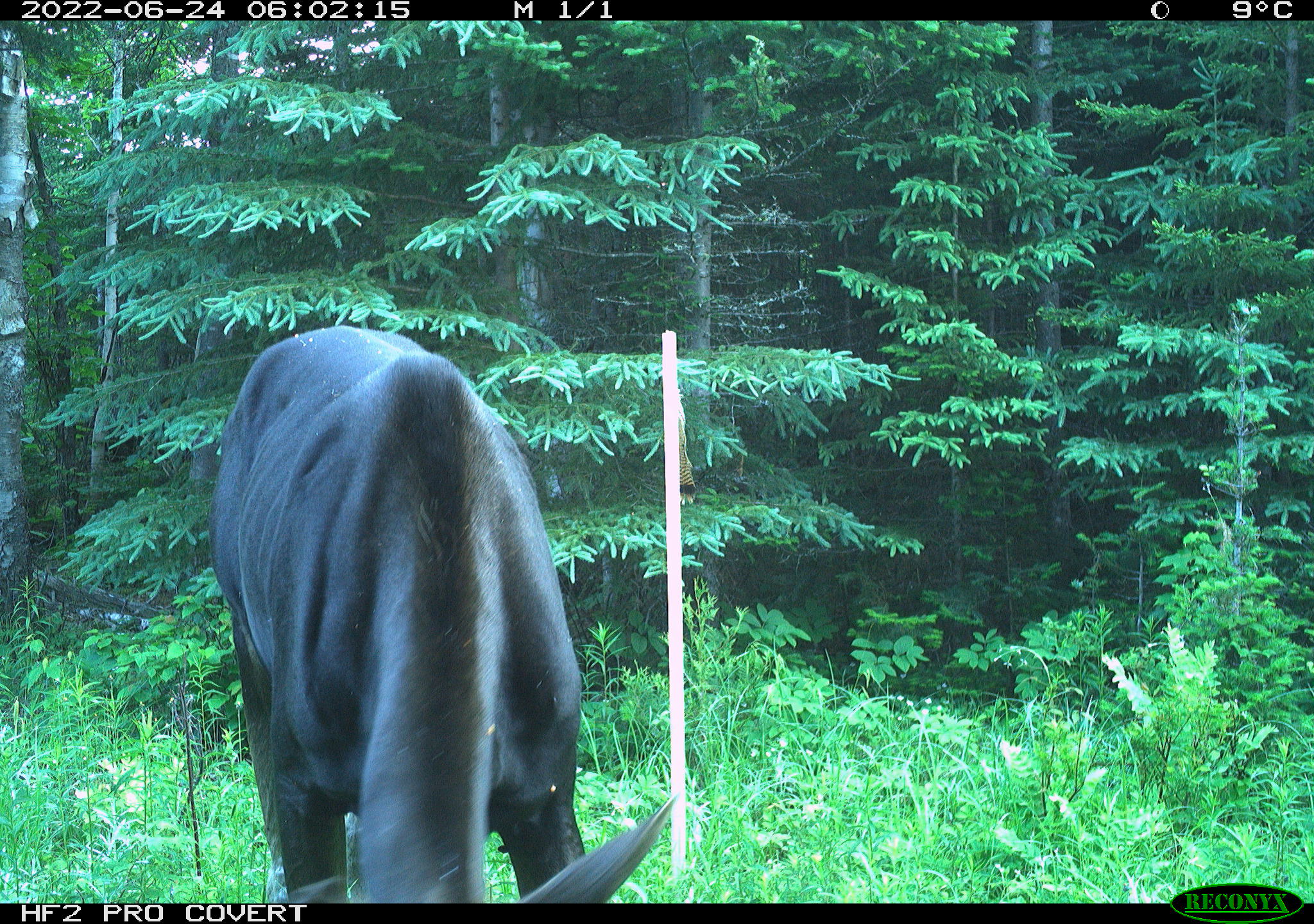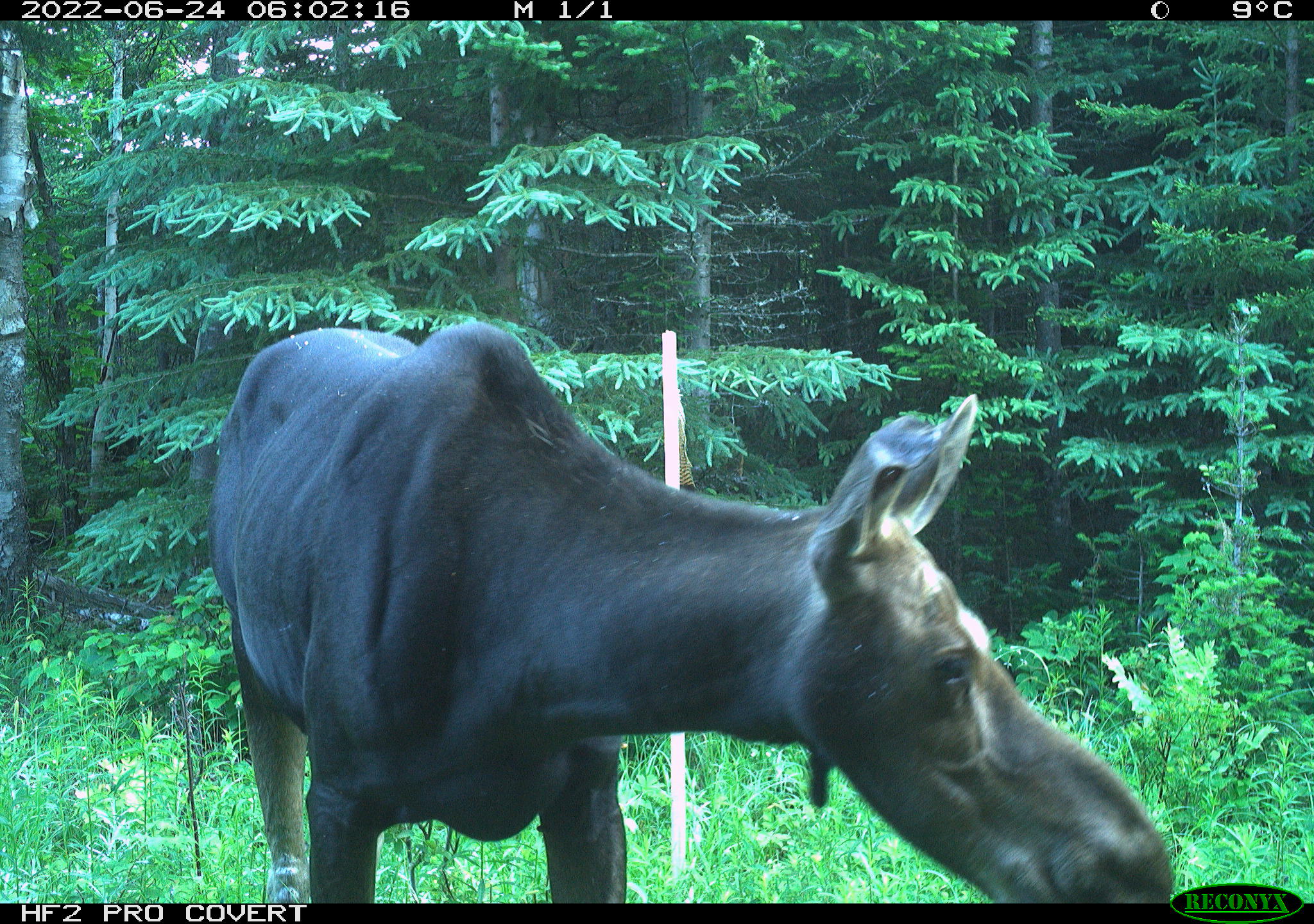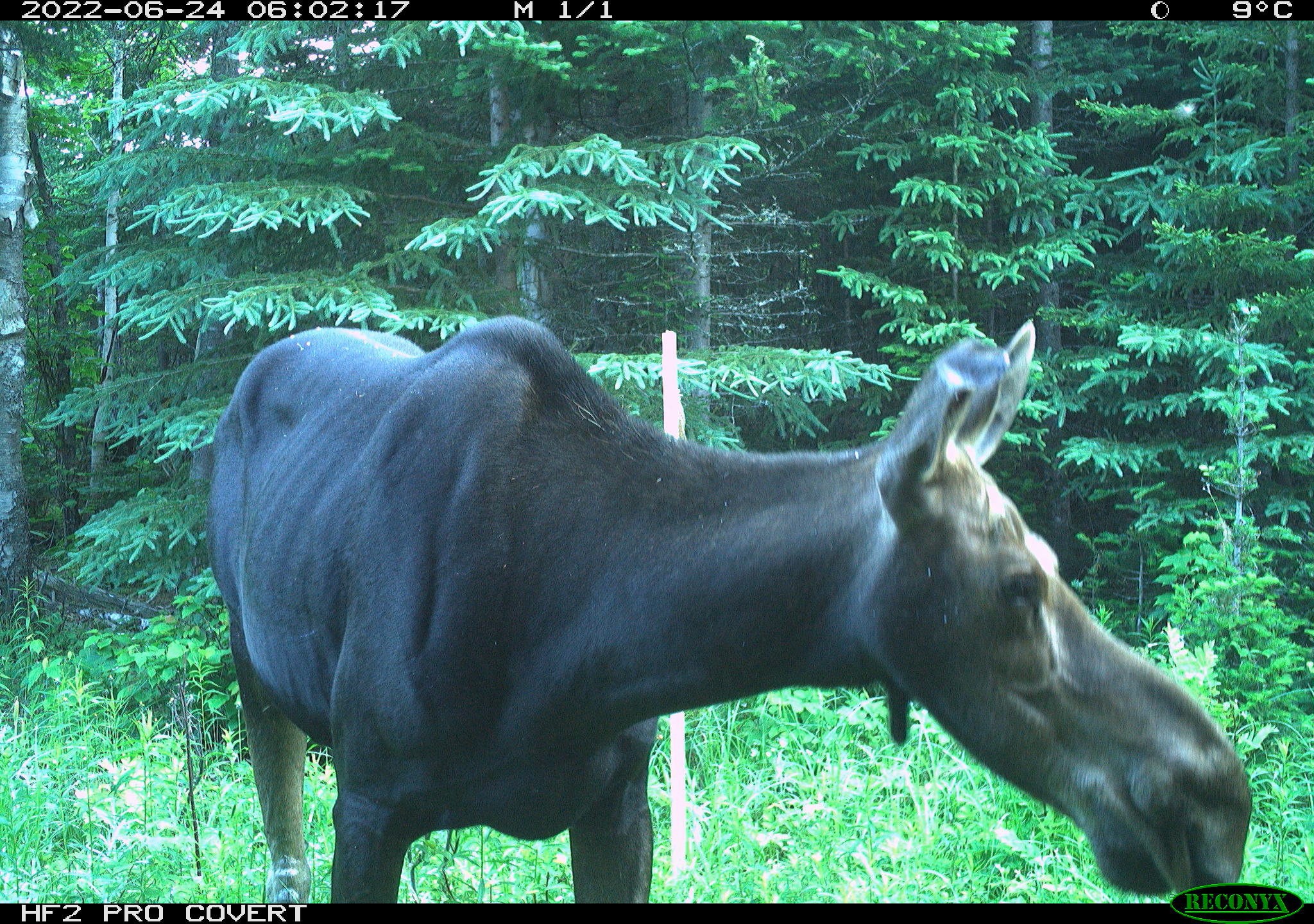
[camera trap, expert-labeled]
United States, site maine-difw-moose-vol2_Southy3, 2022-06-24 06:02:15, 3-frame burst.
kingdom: Animalia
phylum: Chordata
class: Mammalia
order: Artiodactyla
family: Cervidae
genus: Alces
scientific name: Alces alces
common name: moose